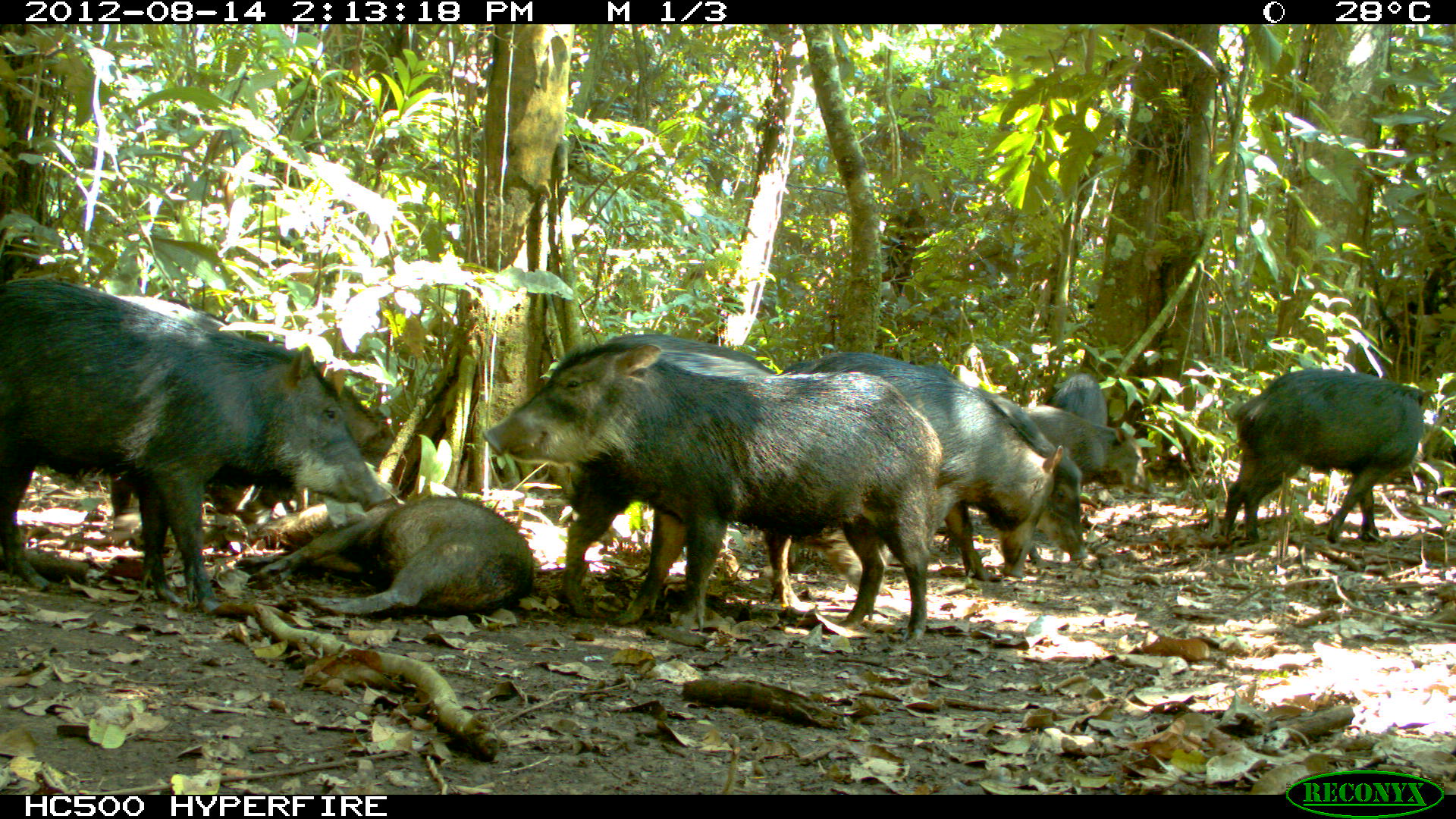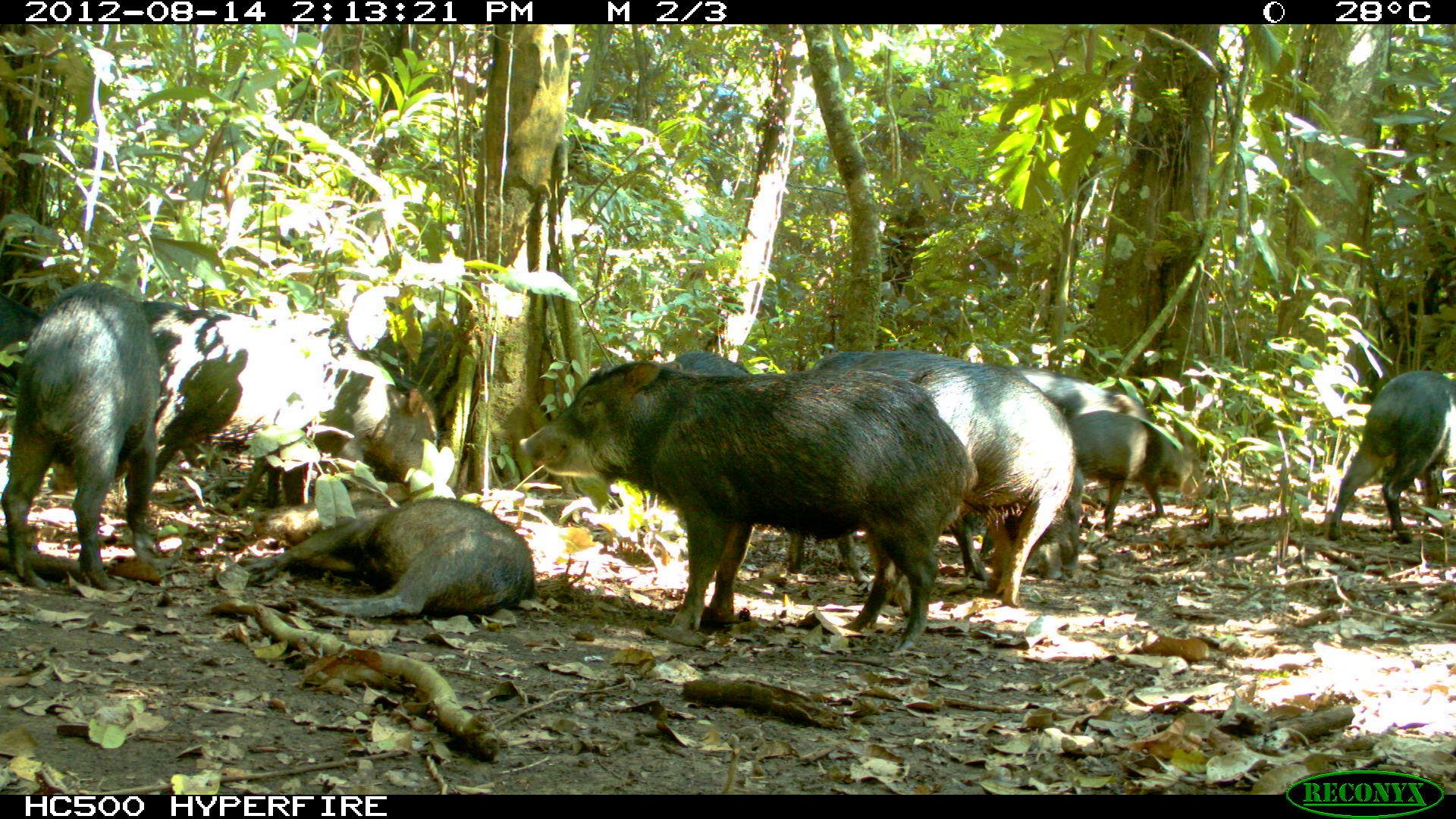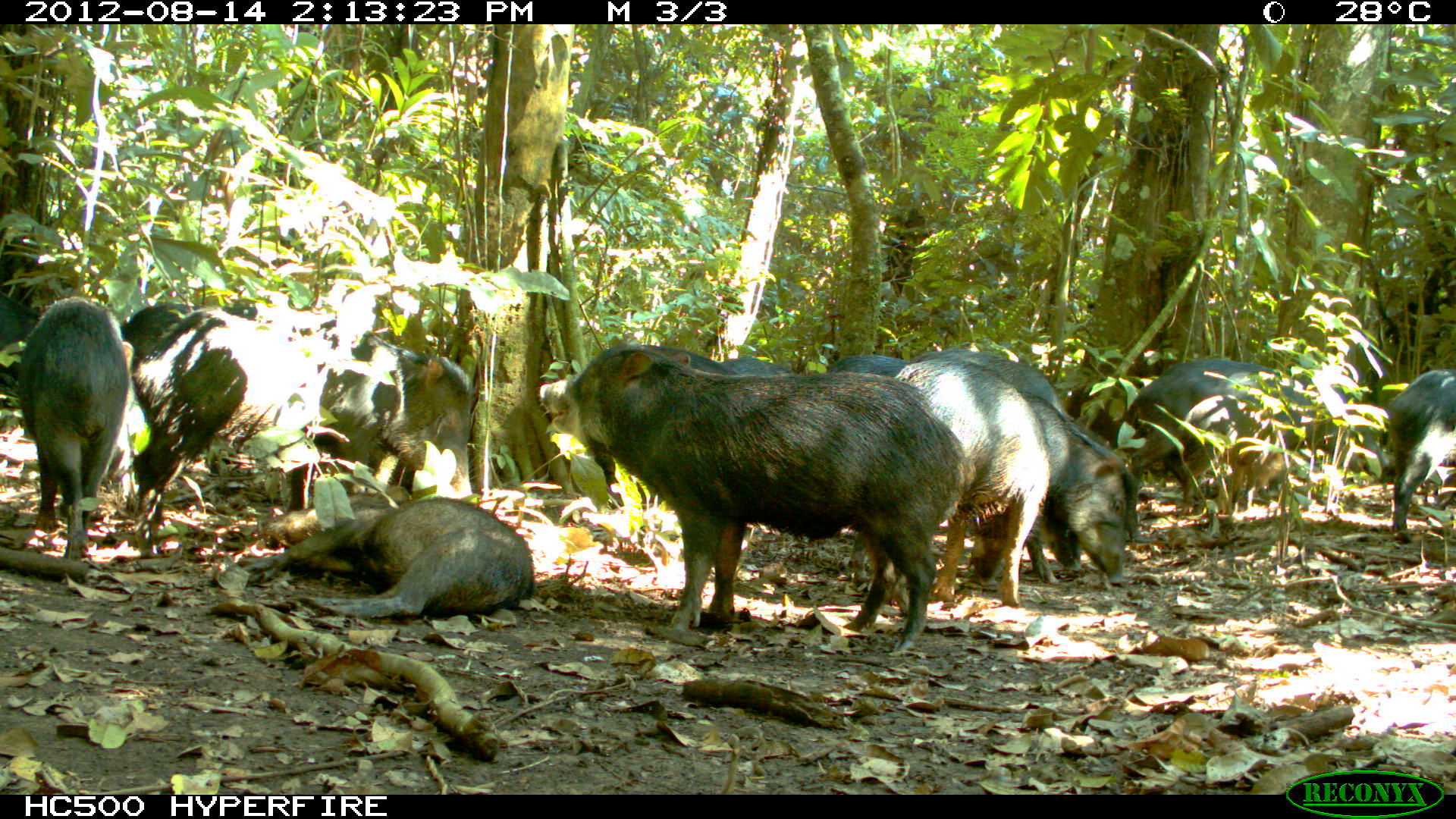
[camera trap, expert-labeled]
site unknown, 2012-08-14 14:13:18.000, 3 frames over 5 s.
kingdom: Animalia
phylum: Chordata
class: Mammalia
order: Artiodactyla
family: Tayassuidae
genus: Tayassu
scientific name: Tayassu pecari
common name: white-lipped peccary